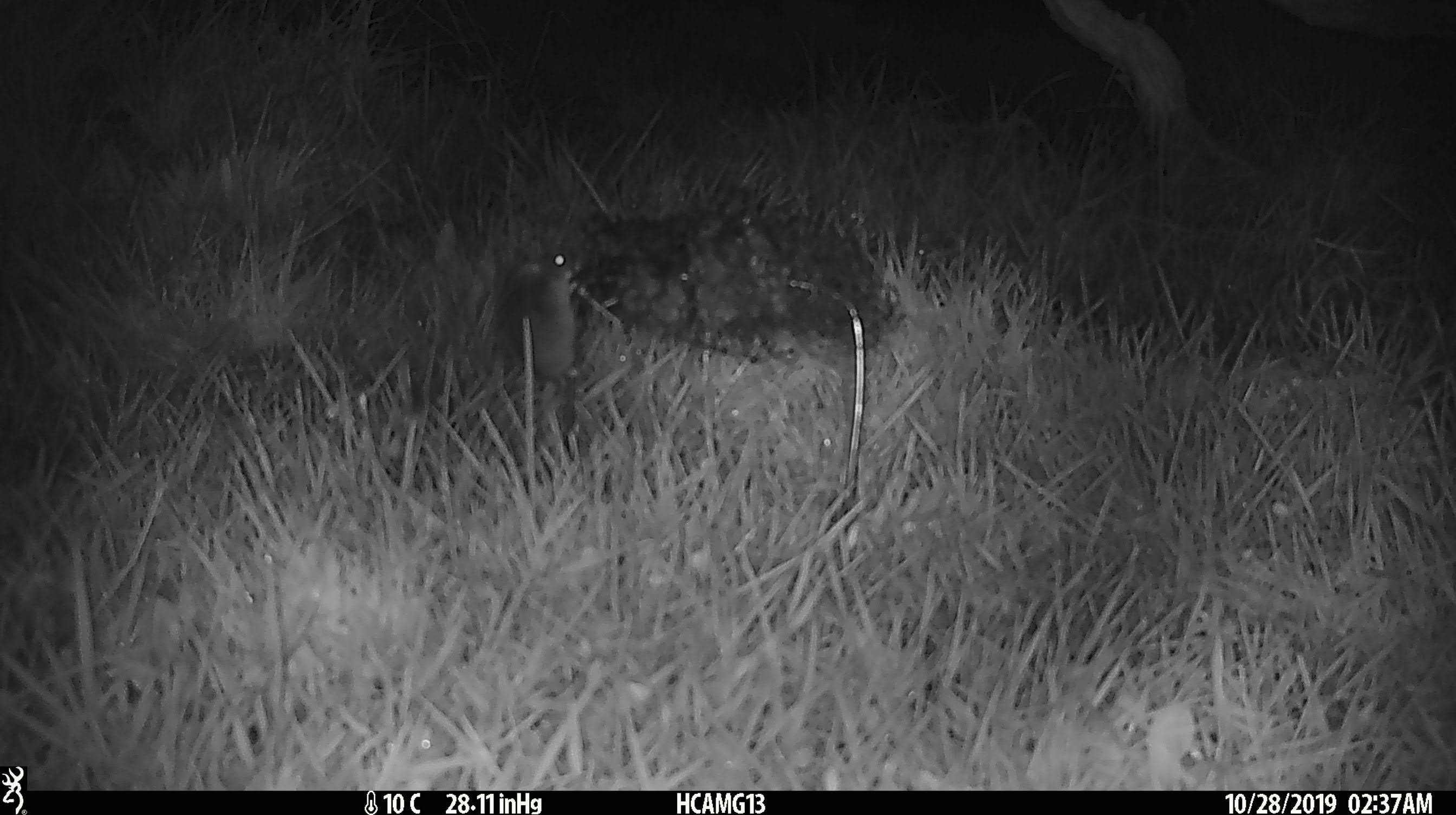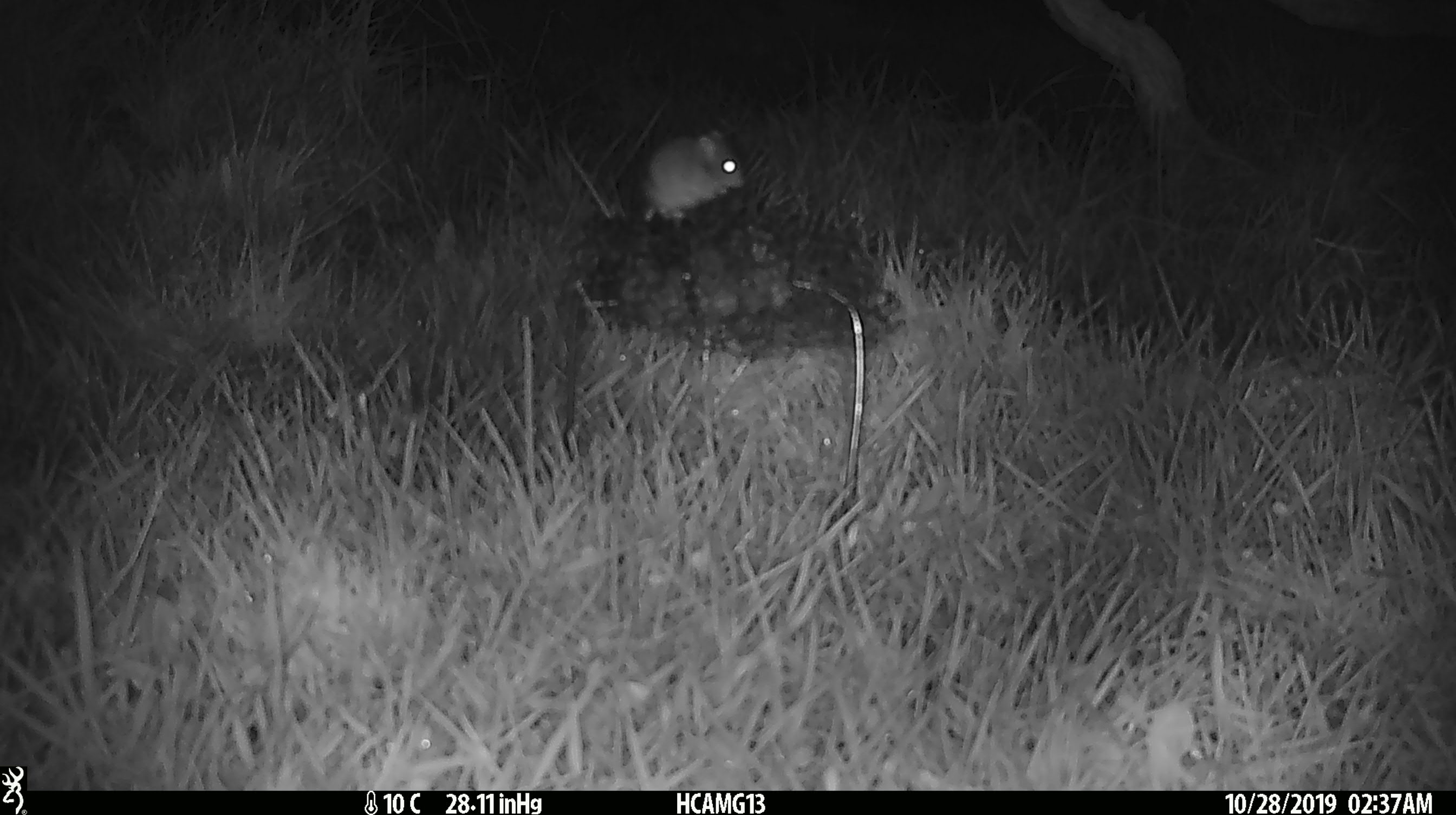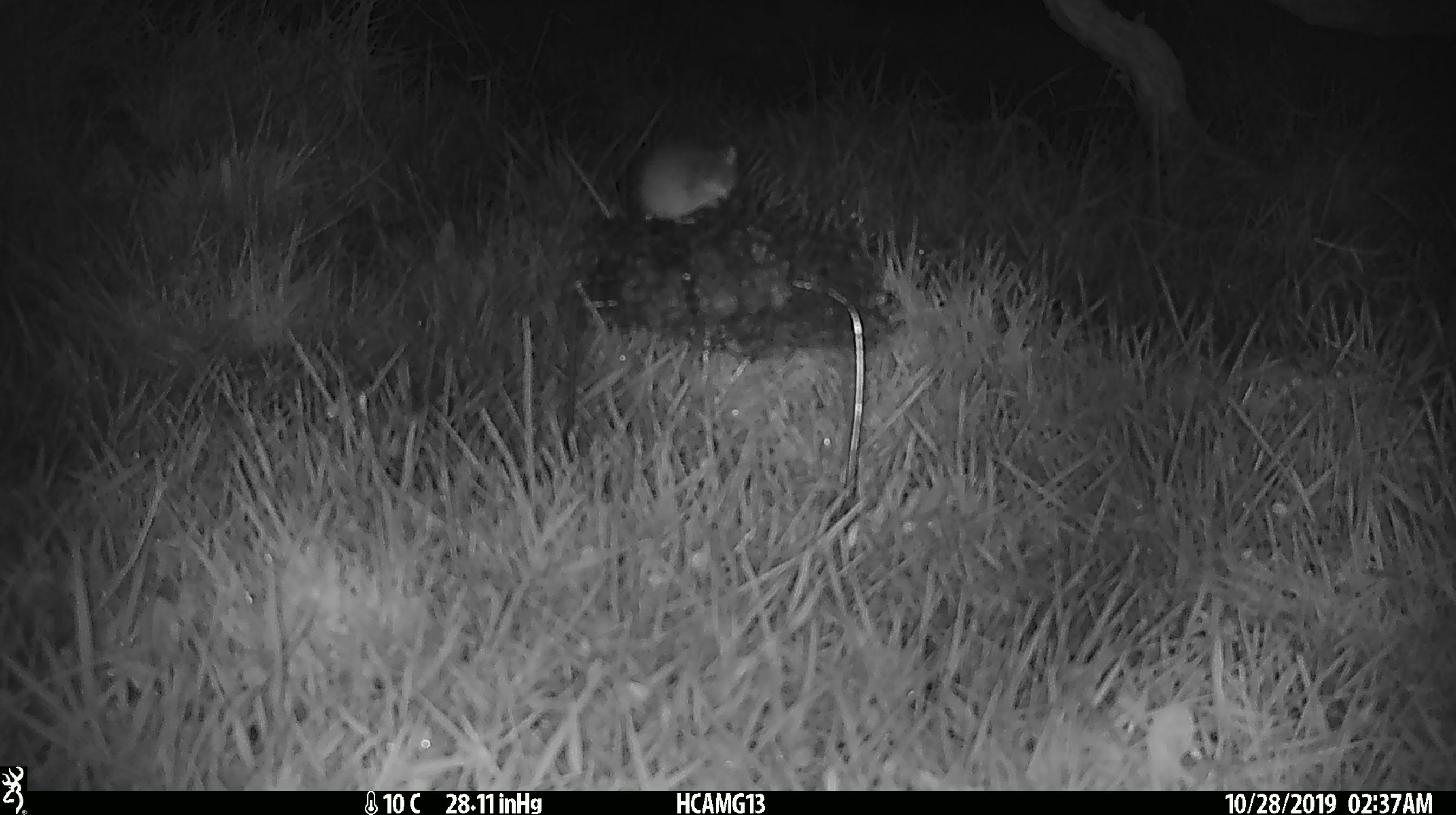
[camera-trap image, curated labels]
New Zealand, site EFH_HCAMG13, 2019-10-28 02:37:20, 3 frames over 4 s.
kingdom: Animalia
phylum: Chordata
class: Mammalia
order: Rodentia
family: Muridae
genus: Mus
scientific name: Mus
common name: mouse